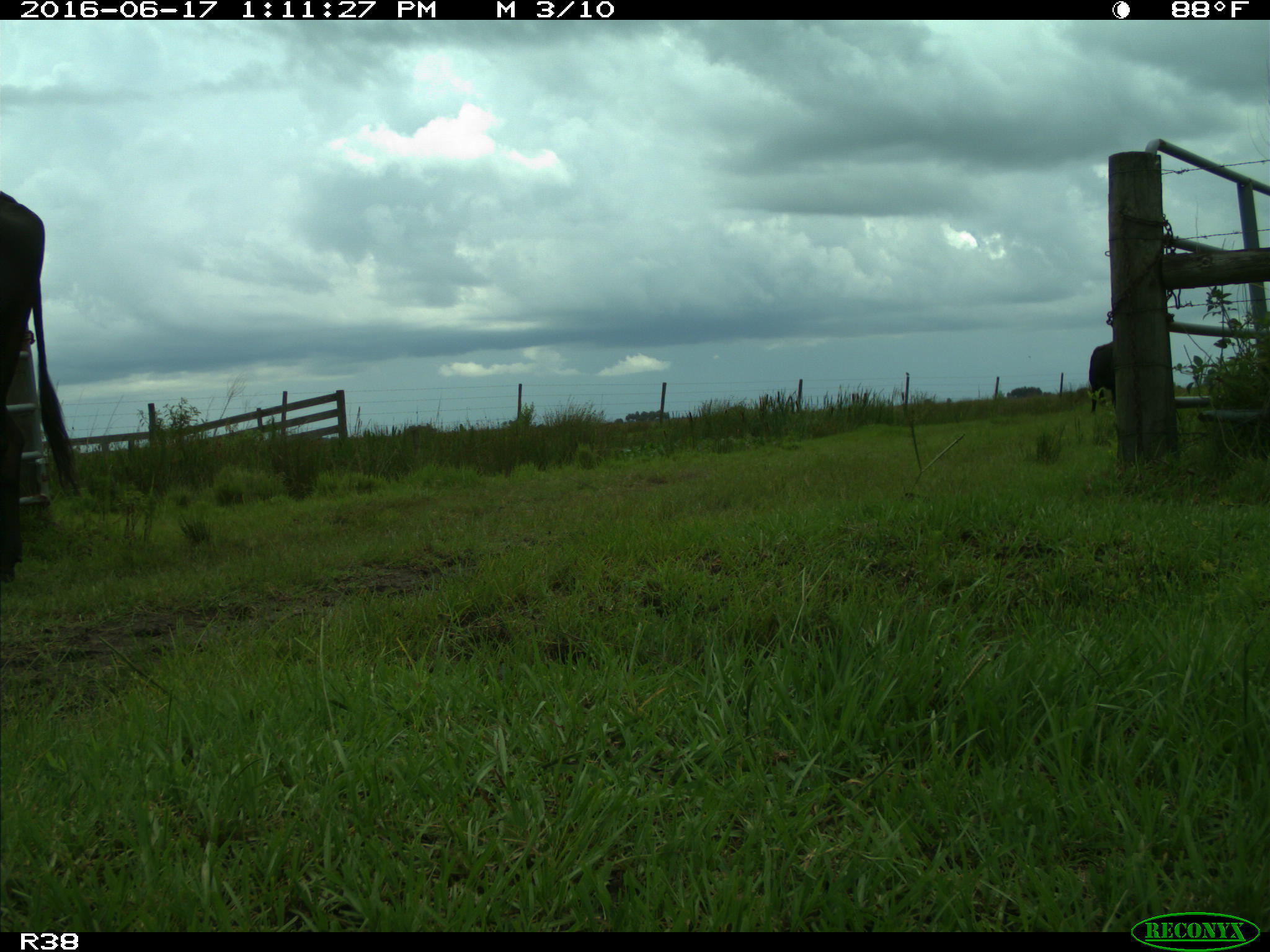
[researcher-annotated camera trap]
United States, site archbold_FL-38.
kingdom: Animalia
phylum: Chordata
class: Mammalia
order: Artiodactyla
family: Bovidae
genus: Bos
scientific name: Bos taurus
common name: domestic cow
Bos taurus (domestic cow).